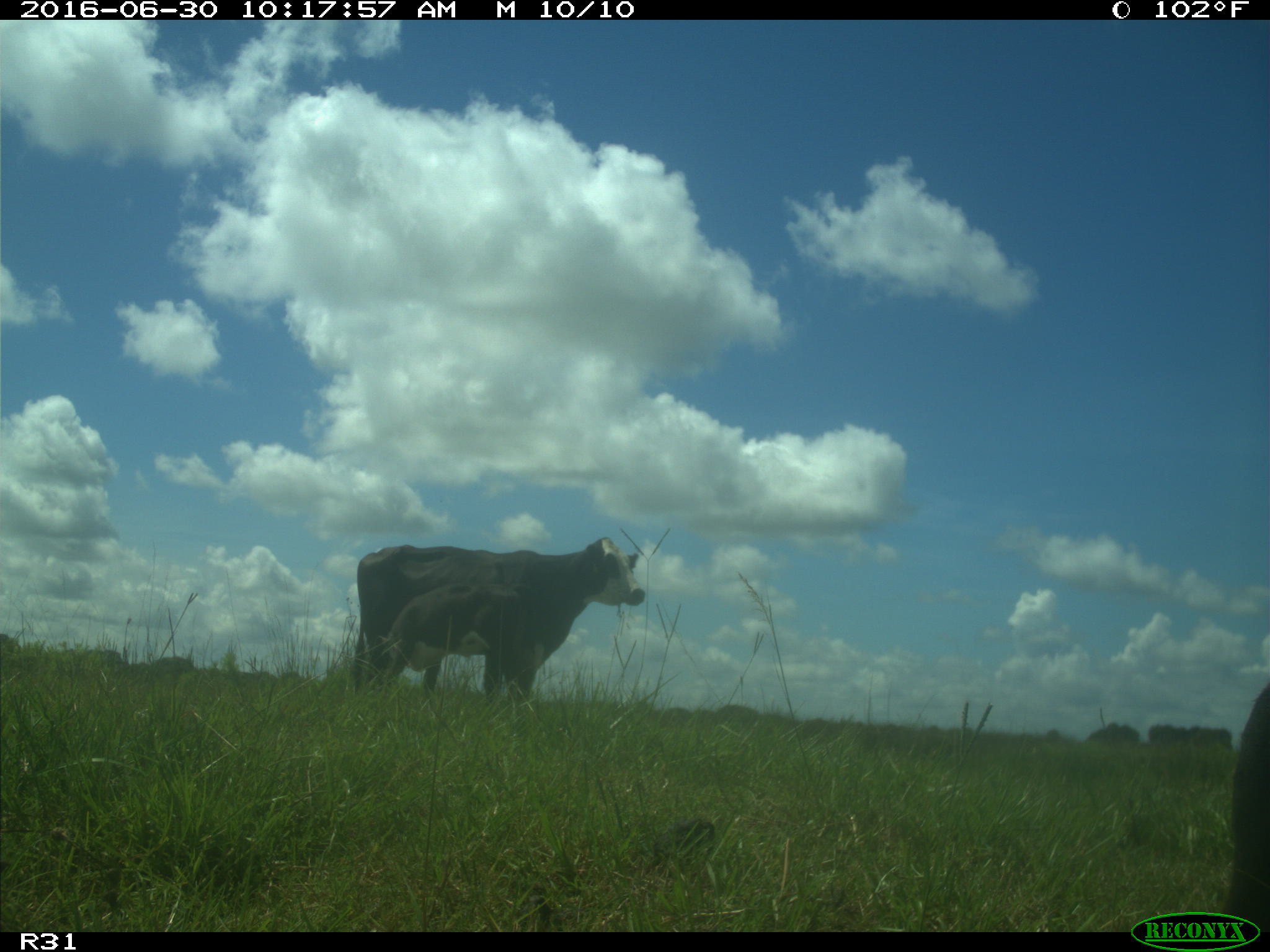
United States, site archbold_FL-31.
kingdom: Animalia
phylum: Chordata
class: Mammalia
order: Artiodactyla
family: Bovidae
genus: Bos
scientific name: Bos taurus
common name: domestic cow